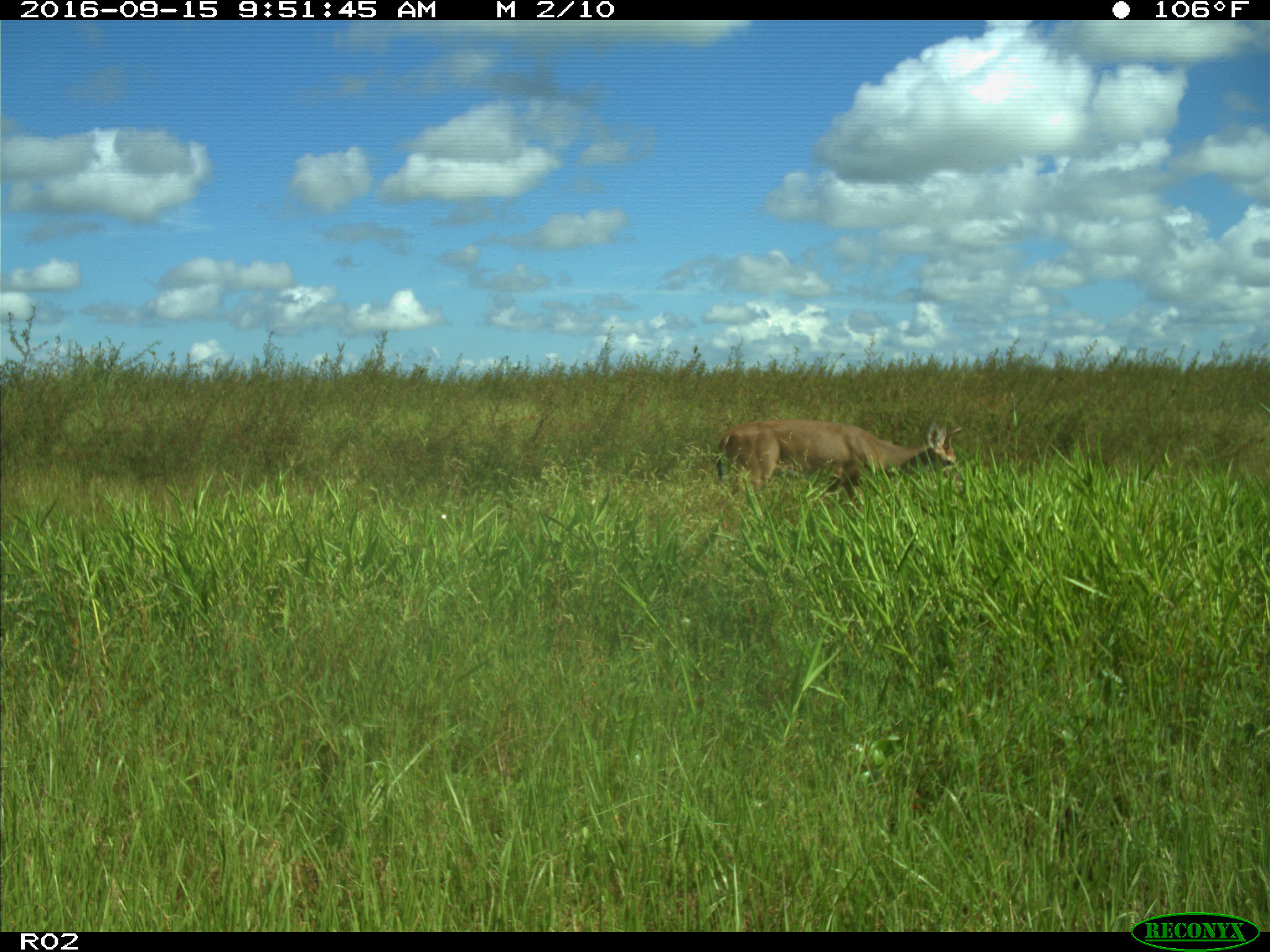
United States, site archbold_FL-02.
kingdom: Animalia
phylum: Chordata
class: Mammalia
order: Artiodactyla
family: Cervidae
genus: Odocoileus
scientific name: Odocoileus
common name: deer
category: unidentified deer